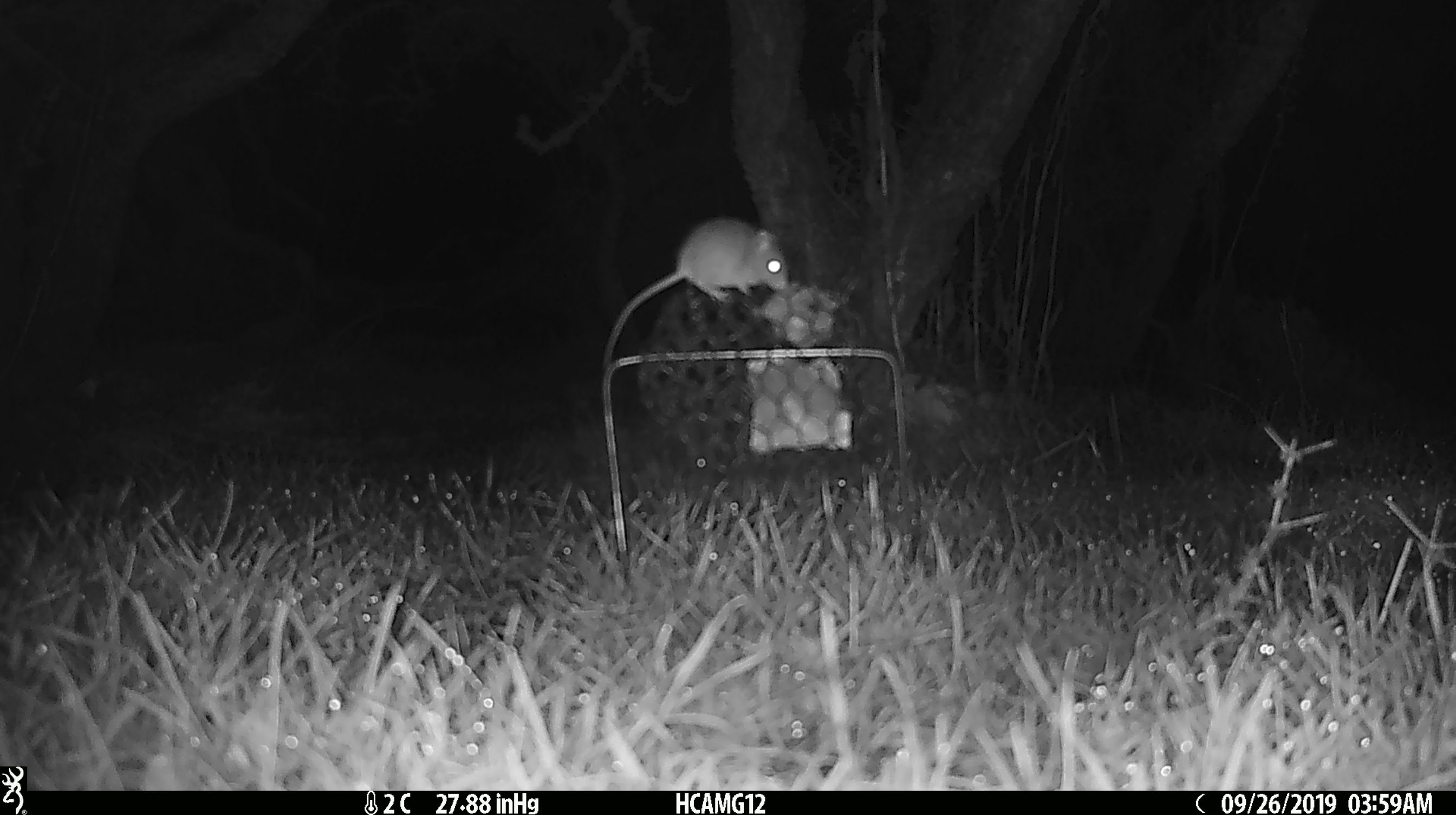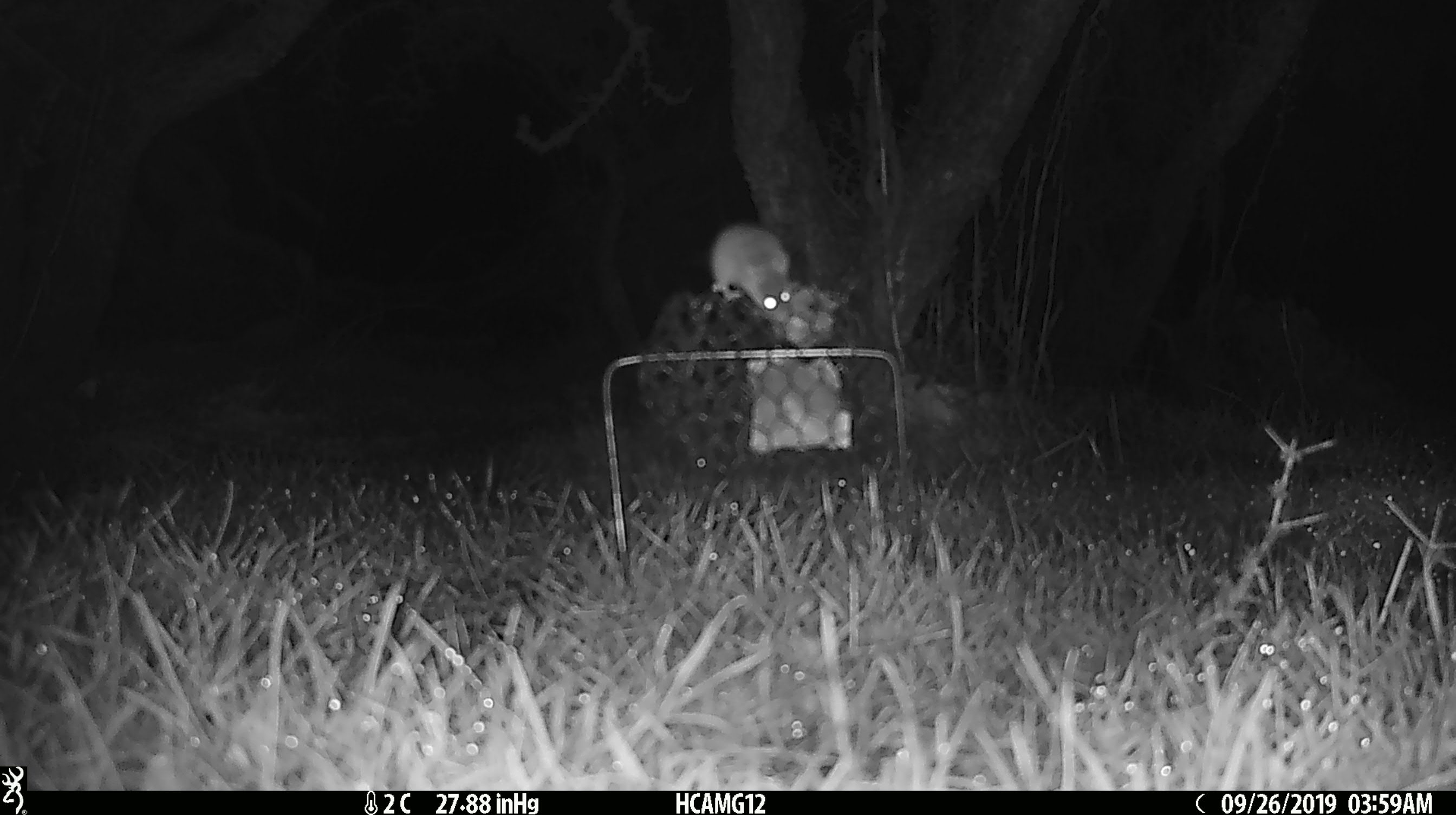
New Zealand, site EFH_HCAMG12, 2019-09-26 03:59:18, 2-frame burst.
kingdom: Animalia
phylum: Chordata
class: Mammalia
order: Rodentia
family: Muridae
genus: Mus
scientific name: Mus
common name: mouse